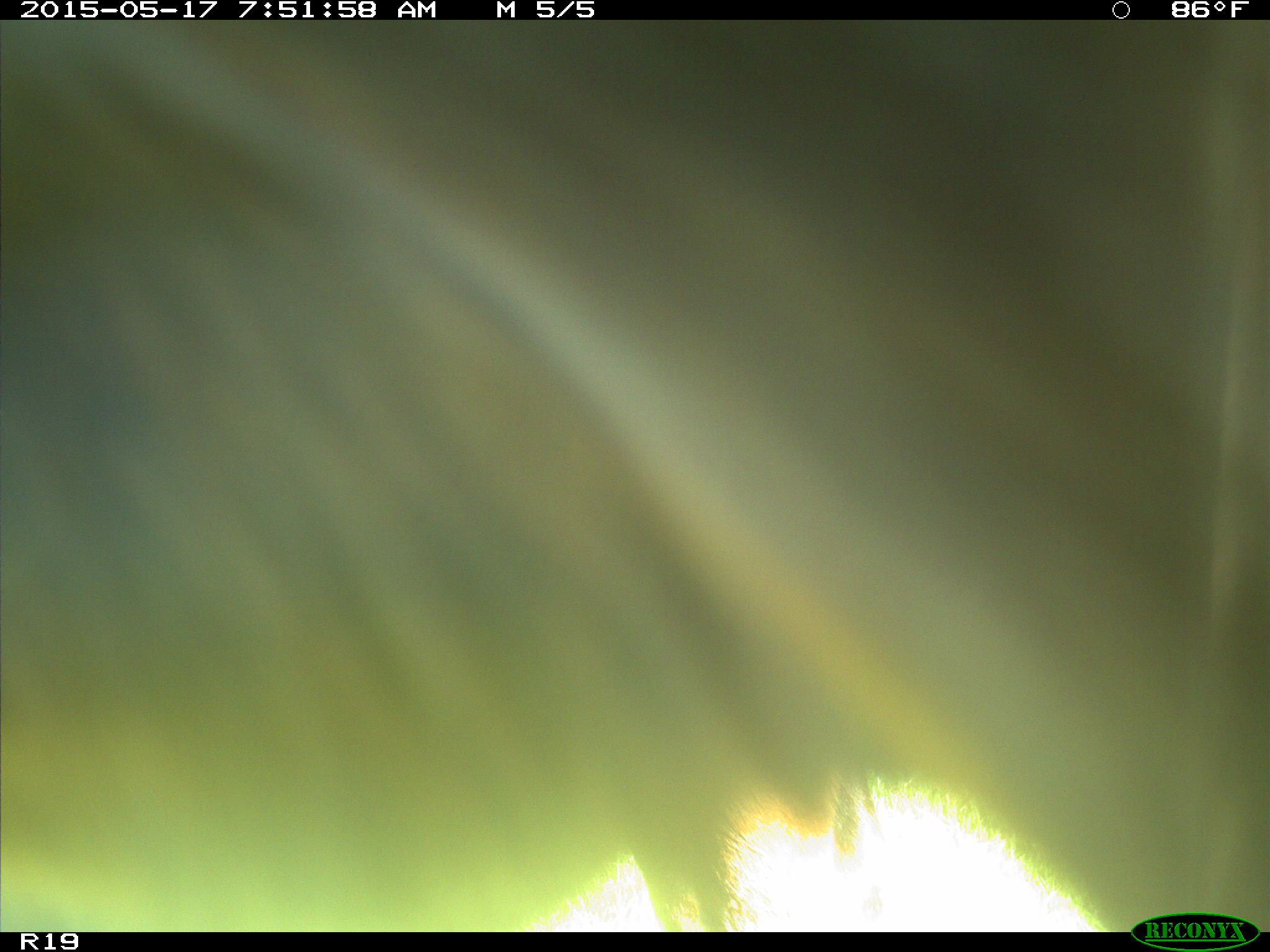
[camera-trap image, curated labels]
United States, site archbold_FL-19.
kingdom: Animalia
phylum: Chordata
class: Mammalia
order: Artiodactyla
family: Bovidae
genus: Bos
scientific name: Bos taurus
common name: domestic cow